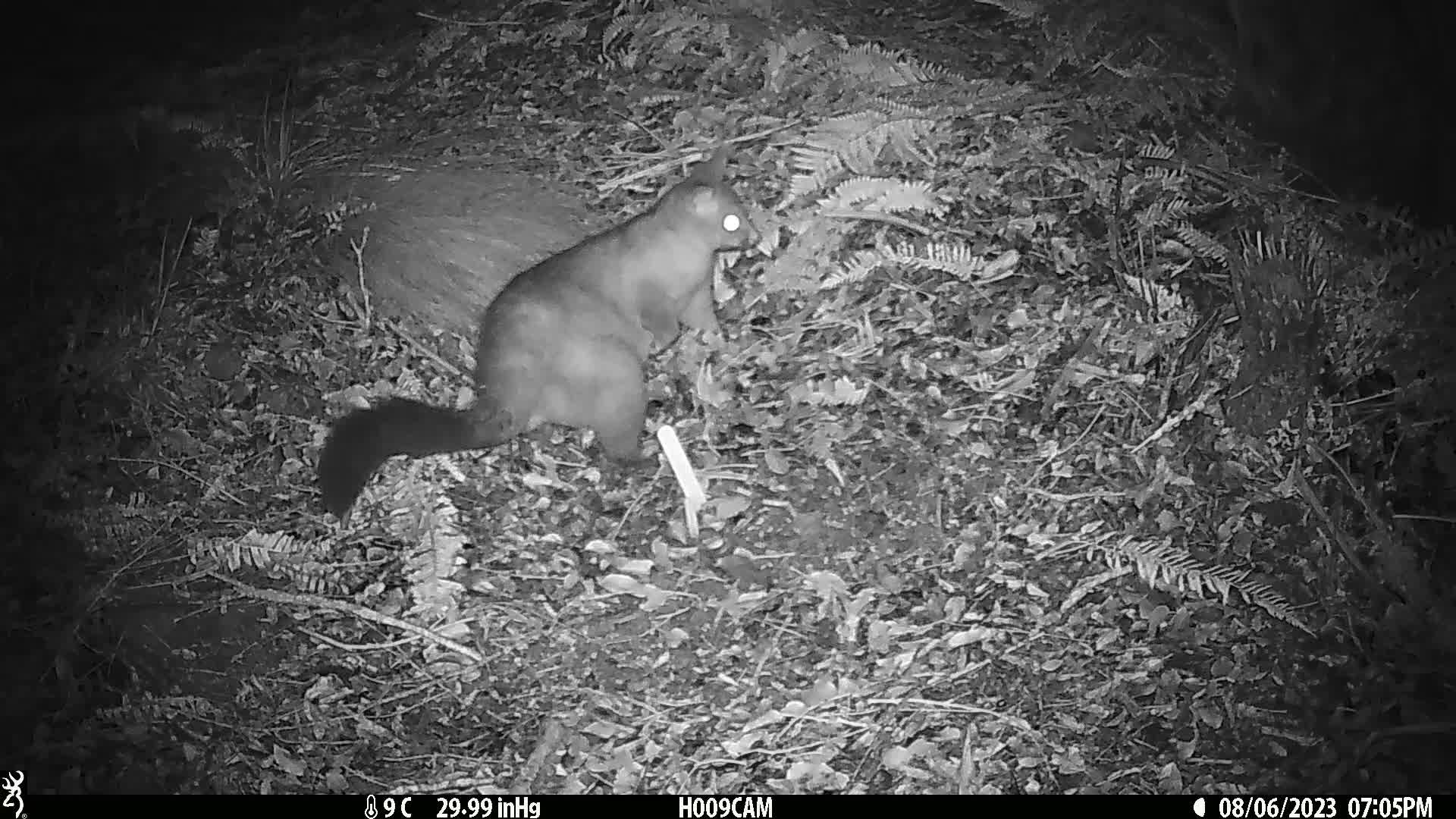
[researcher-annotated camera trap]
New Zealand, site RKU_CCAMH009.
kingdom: Animalia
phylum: Chordata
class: Mammalia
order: Diprotodontia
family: Phalangeridae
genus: Trichosurus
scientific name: Trichosurus vulpecula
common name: common brushtail possum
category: possum